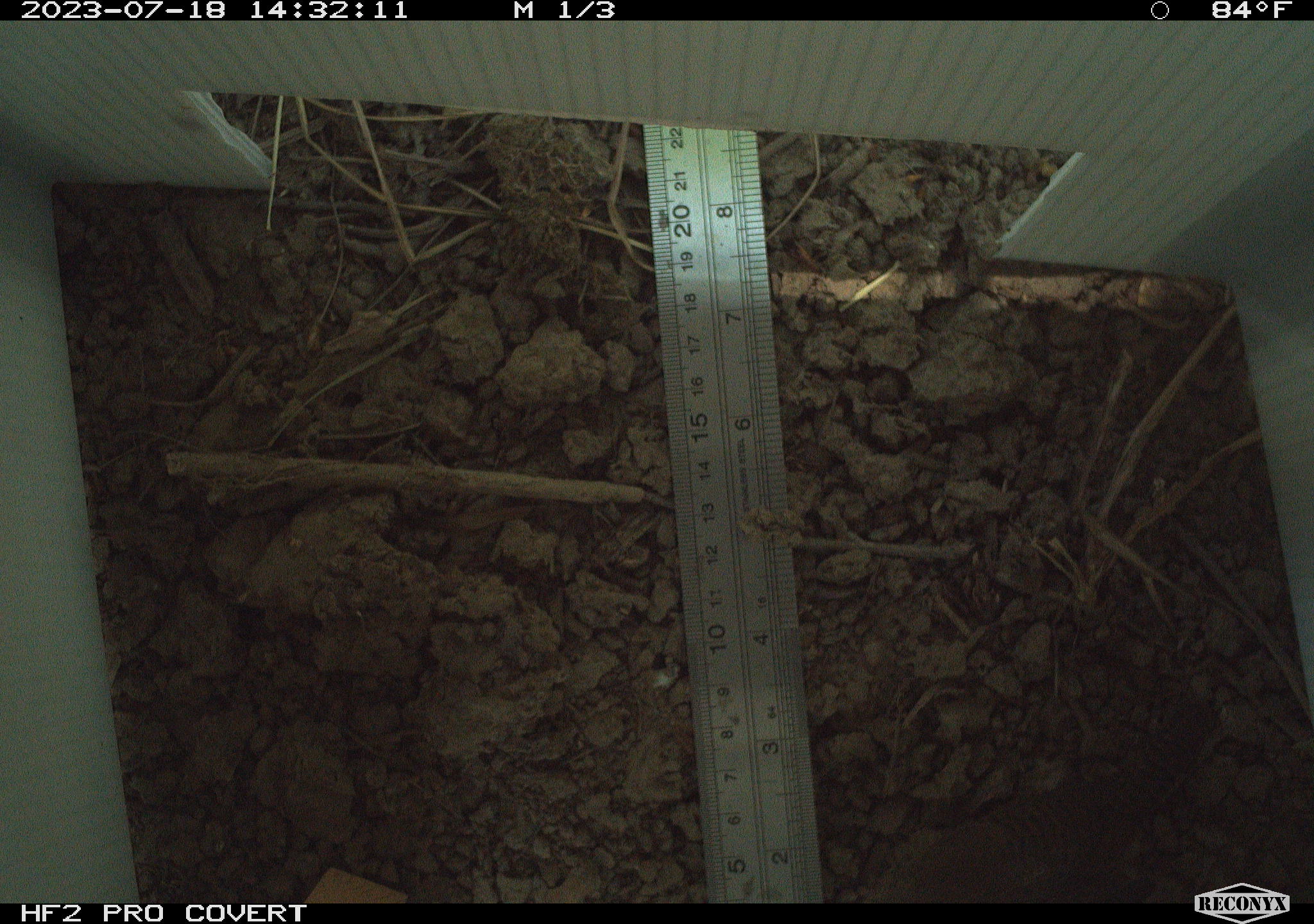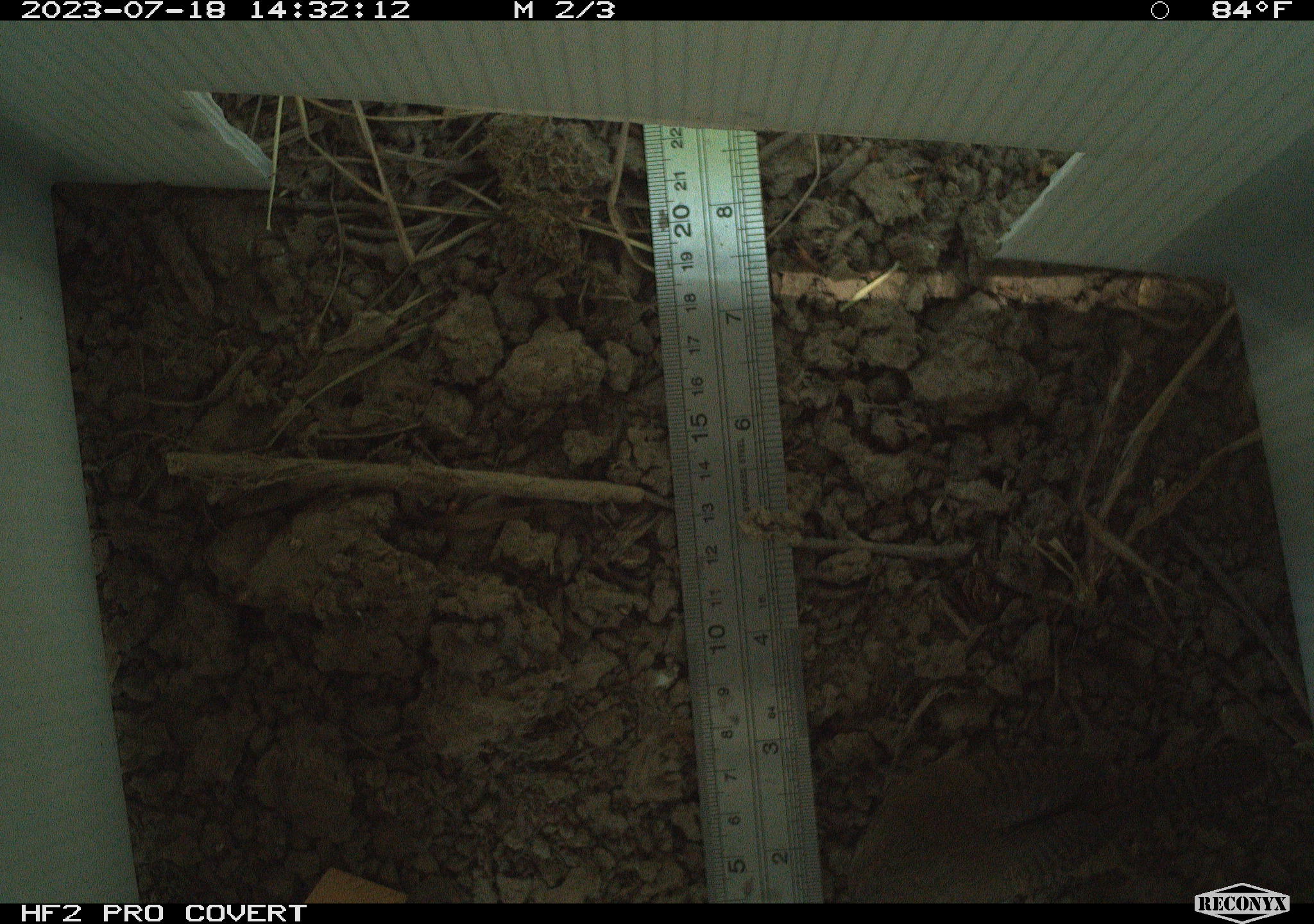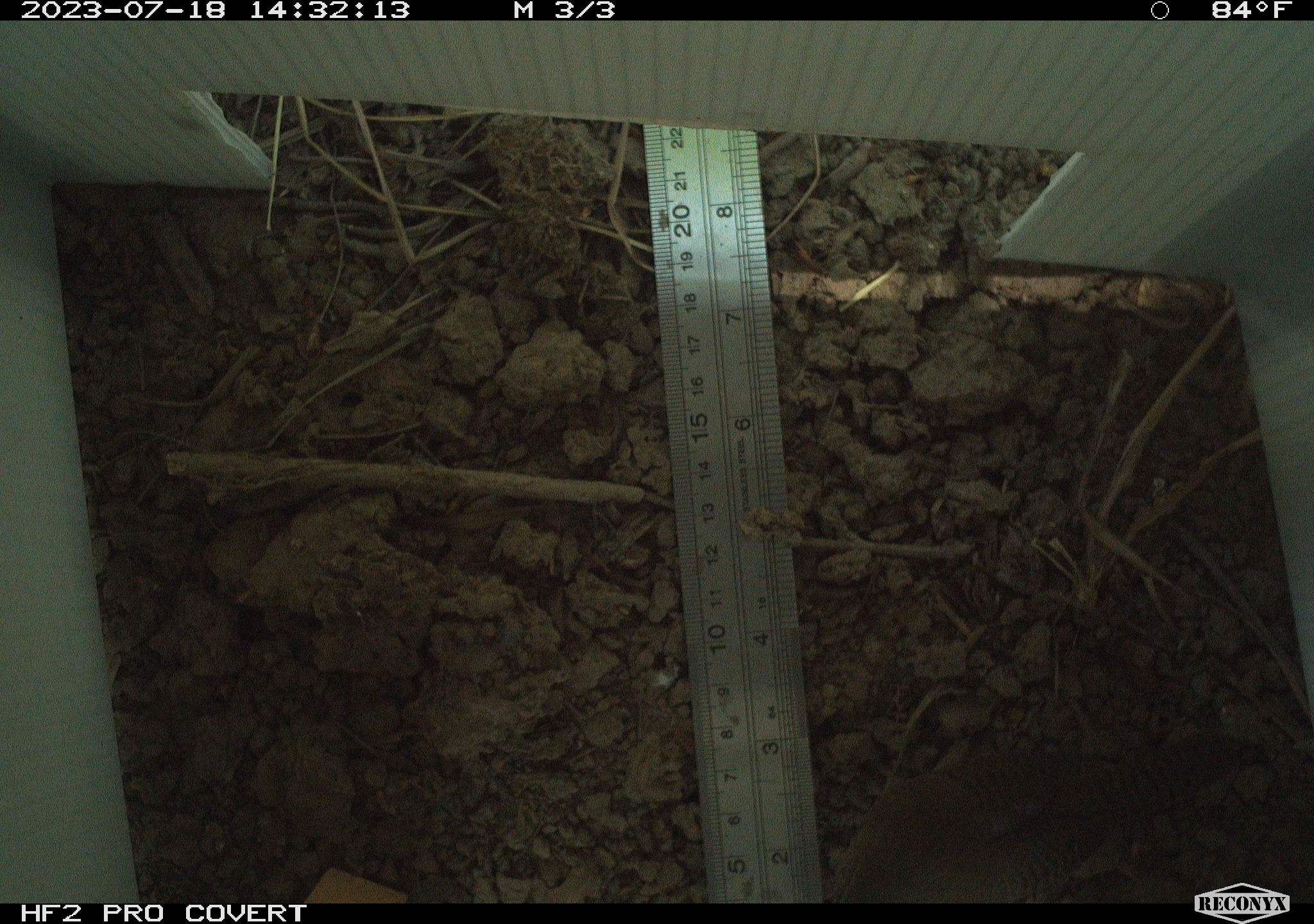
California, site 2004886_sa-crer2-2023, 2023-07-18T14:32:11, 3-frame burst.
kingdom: Animalia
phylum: Chordata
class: Aves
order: Passeriformes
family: Troglodytidae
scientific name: Troglodytidae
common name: wren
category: troglodytidae family